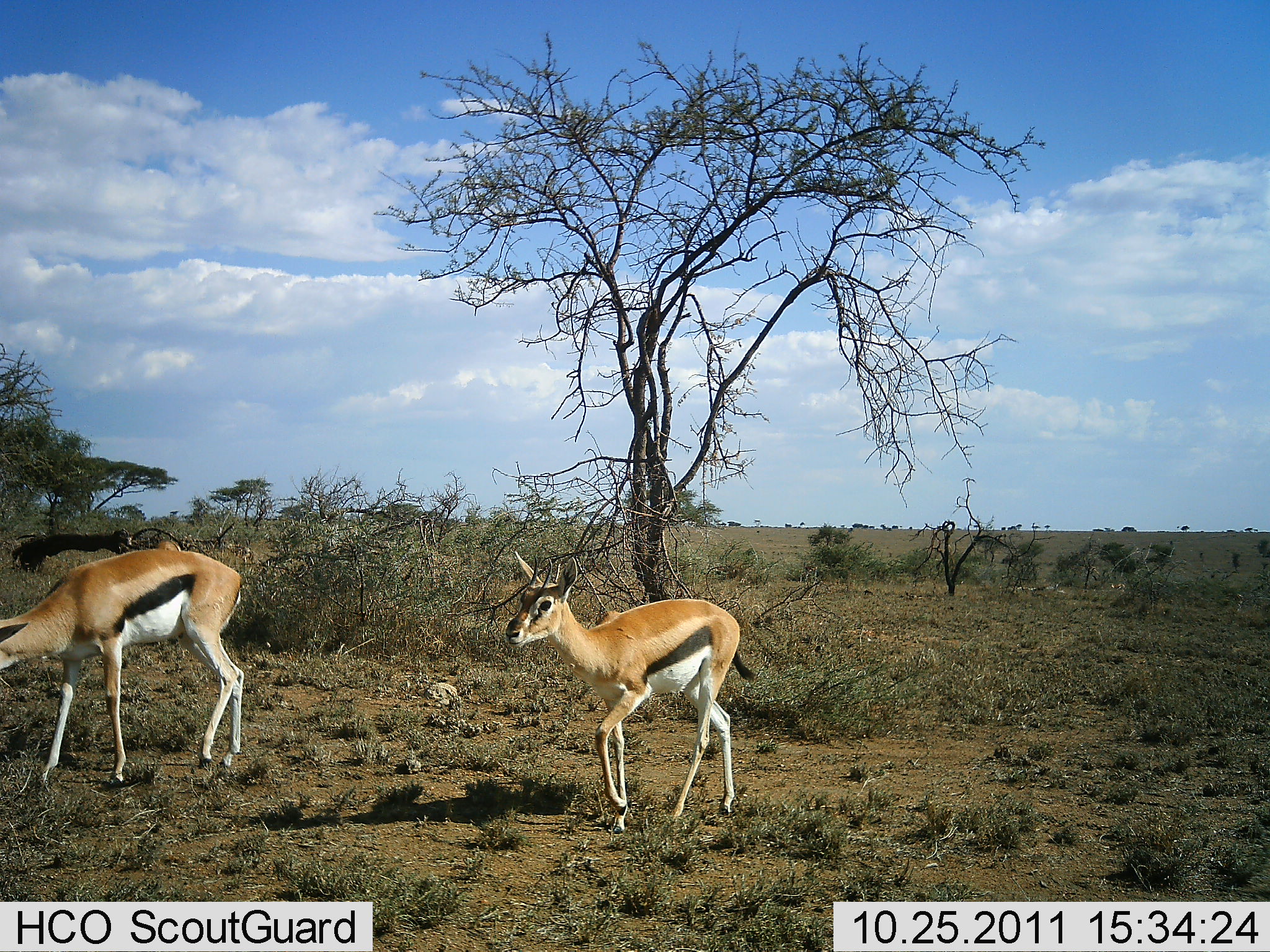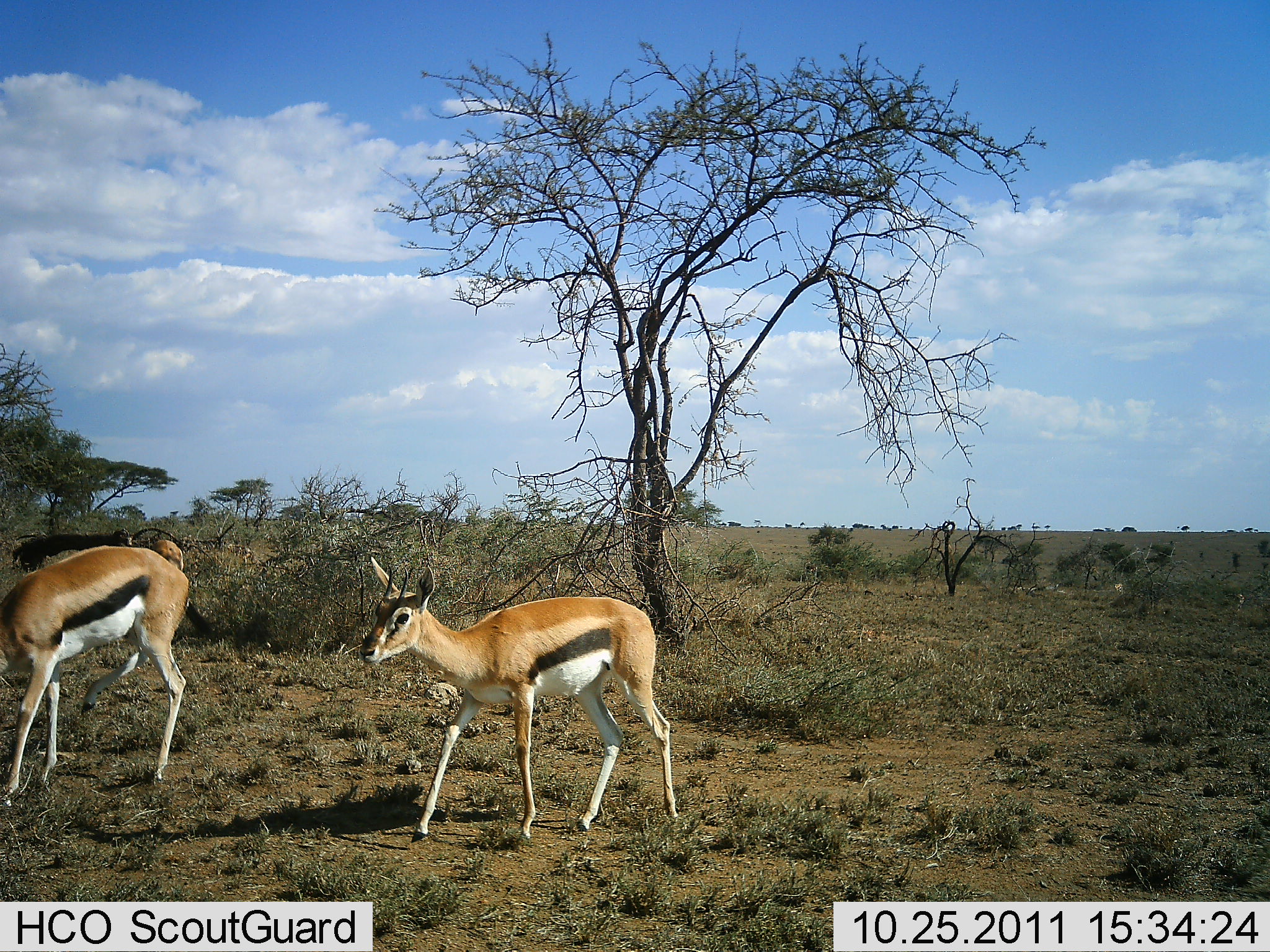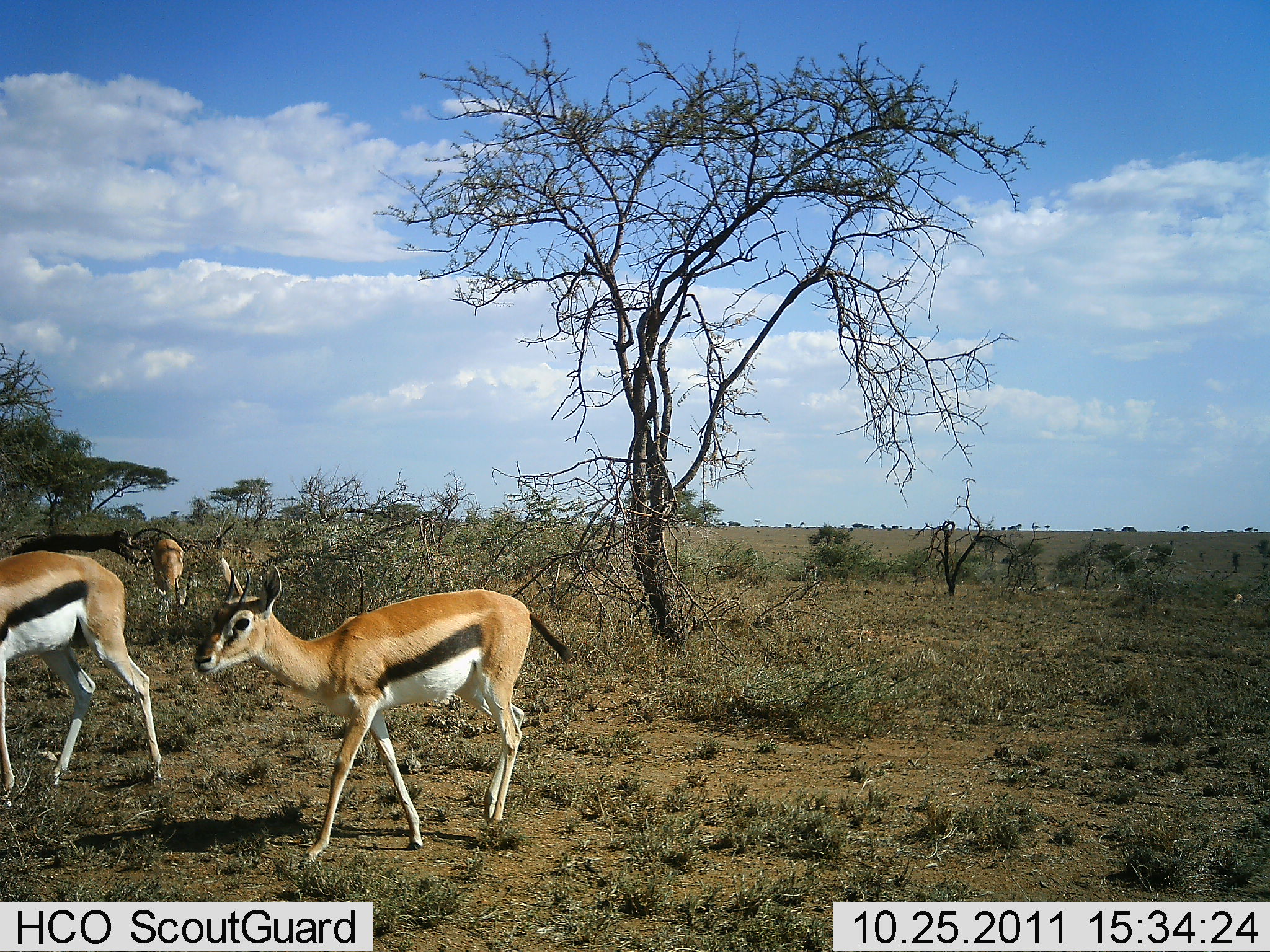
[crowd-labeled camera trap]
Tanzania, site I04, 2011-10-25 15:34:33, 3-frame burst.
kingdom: Animalia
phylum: Chordata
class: Mammalia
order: Artiodactyla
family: Bovidae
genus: Eudorcas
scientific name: Eudorcas thomsonii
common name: thomson's gazelle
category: gazellethomsons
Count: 3.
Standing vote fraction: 20%.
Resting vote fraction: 0%.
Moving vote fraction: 100%.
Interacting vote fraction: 0%.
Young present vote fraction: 7%.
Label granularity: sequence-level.